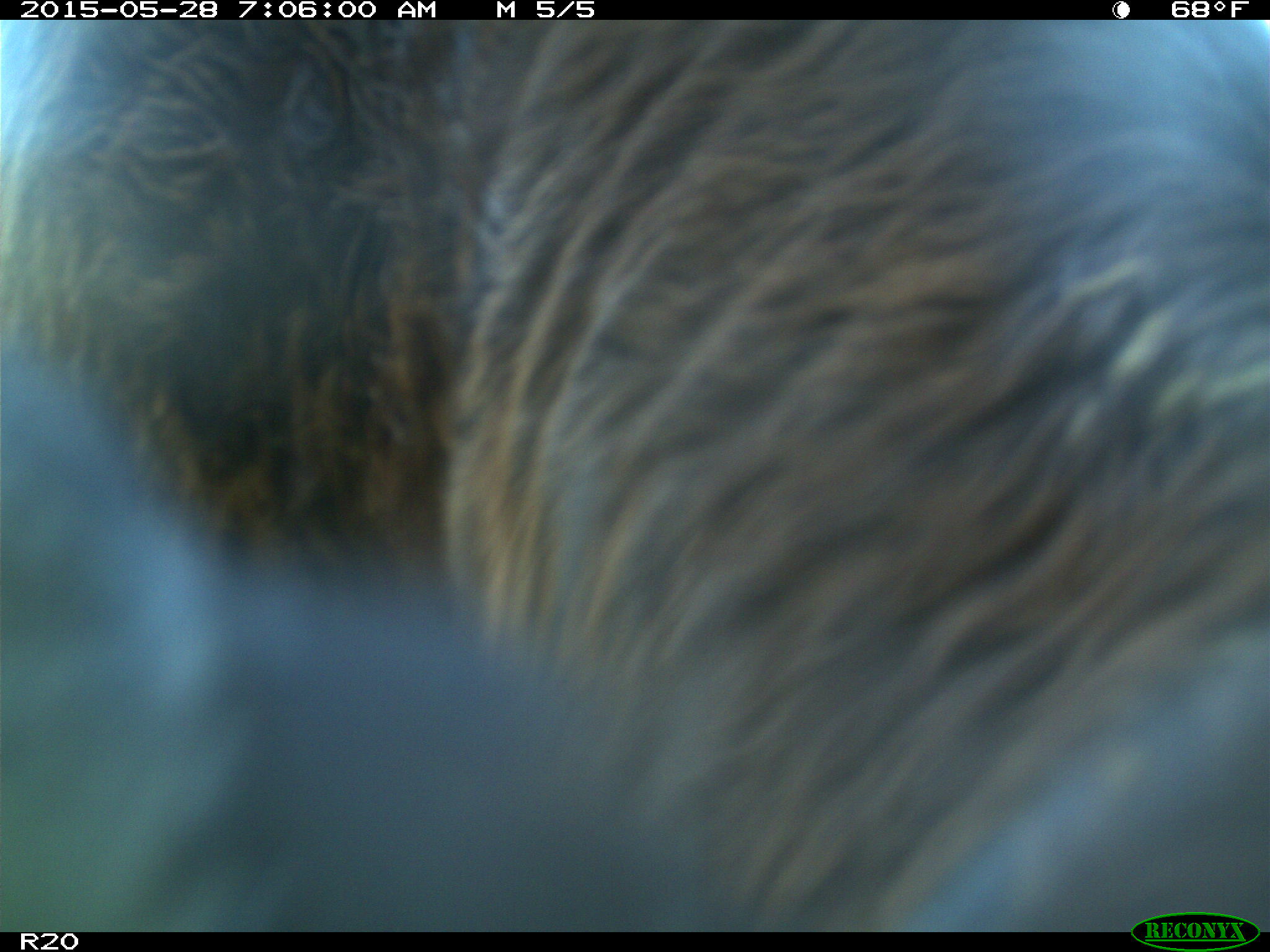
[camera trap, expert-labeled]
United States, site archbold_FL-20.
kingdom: Animalia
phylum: Chordata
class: Mammalia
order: Artiodactyla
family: Bovidae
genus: Bos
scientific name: Bos taurus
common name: domestic cow